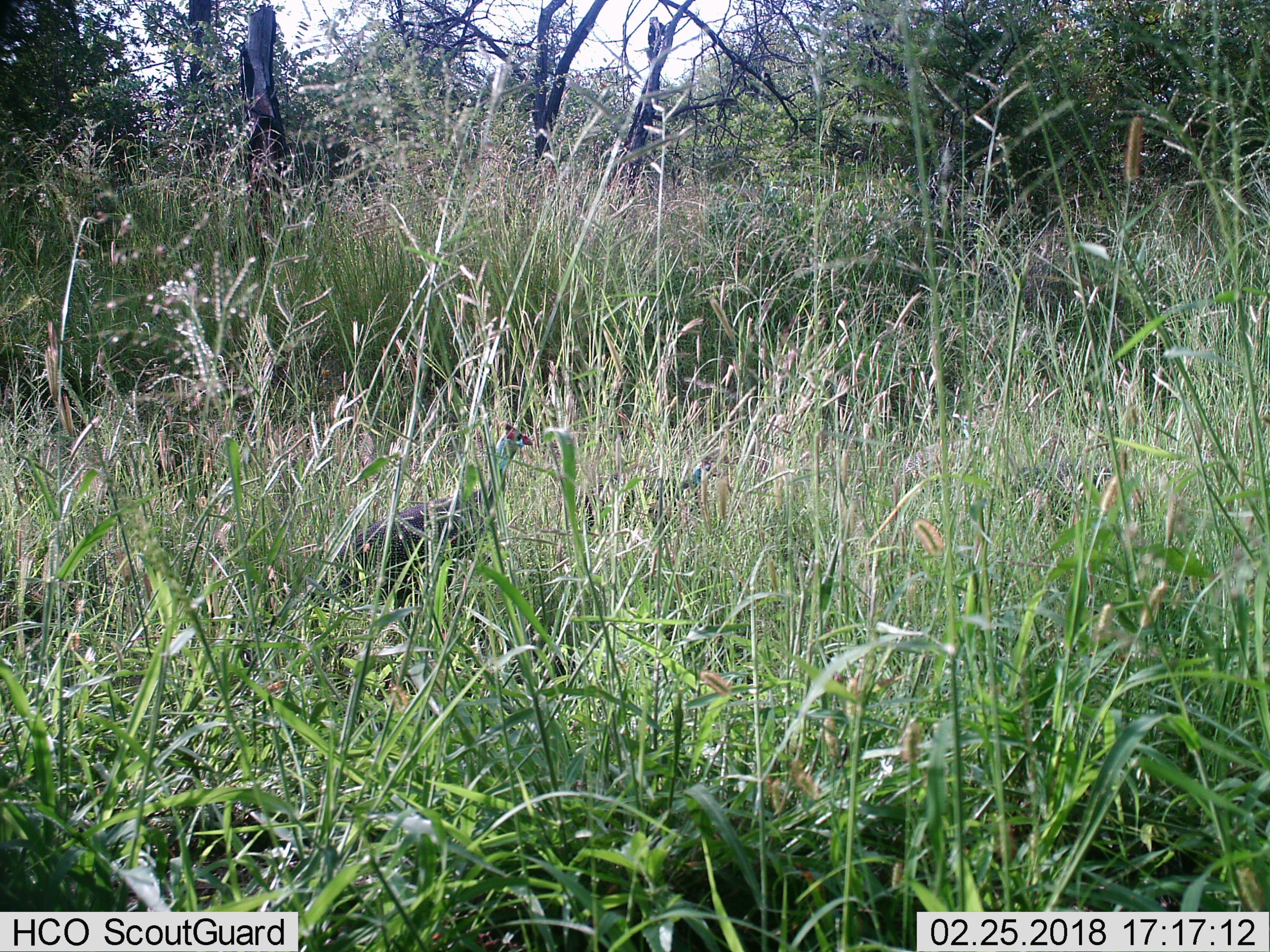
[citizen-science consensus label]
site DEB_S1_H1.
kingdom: Animalia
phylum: Chordata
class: Aves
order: Galliformes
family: Numididae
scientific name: Numididae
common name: guineafowl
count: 1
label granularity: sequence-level